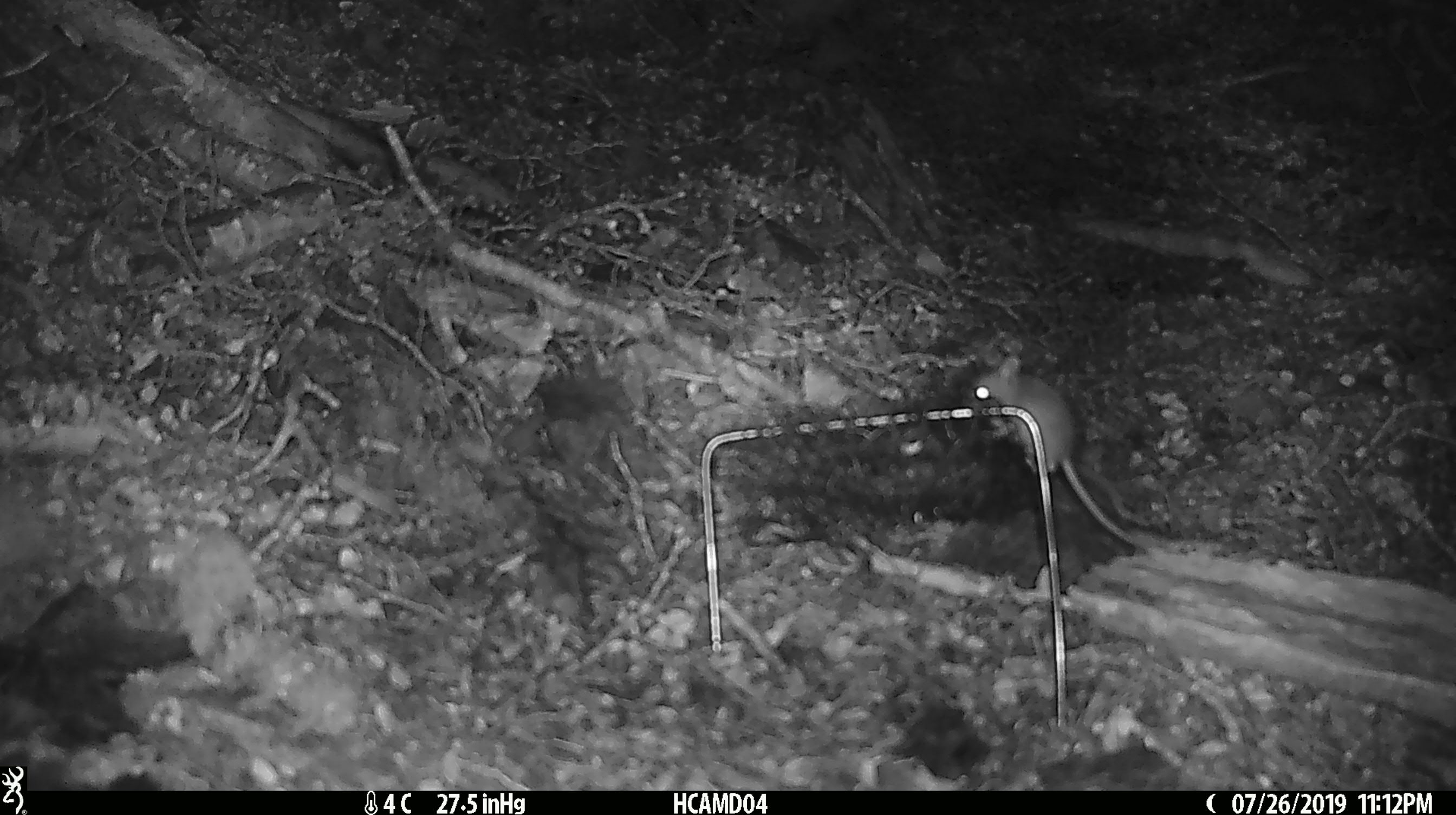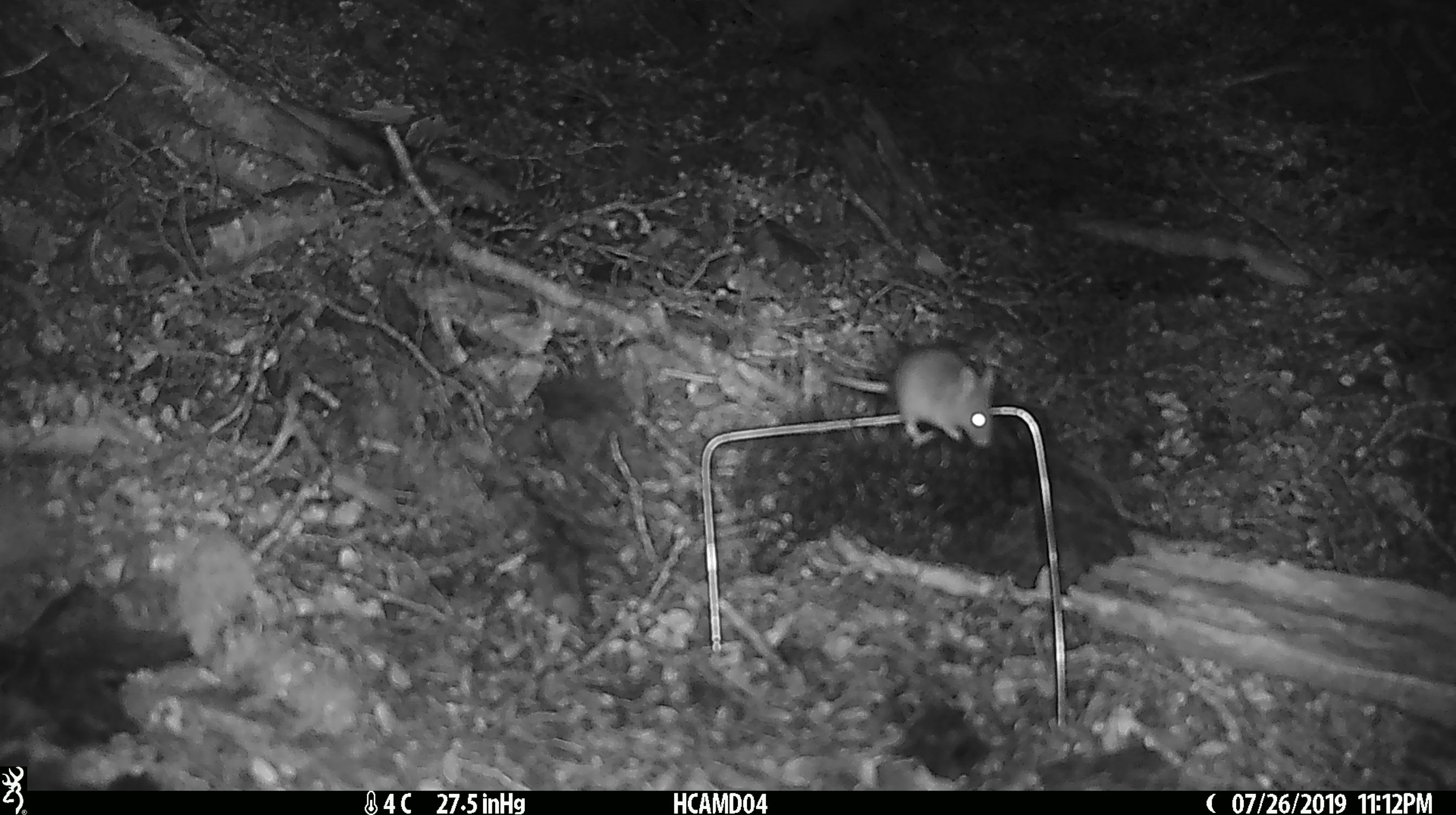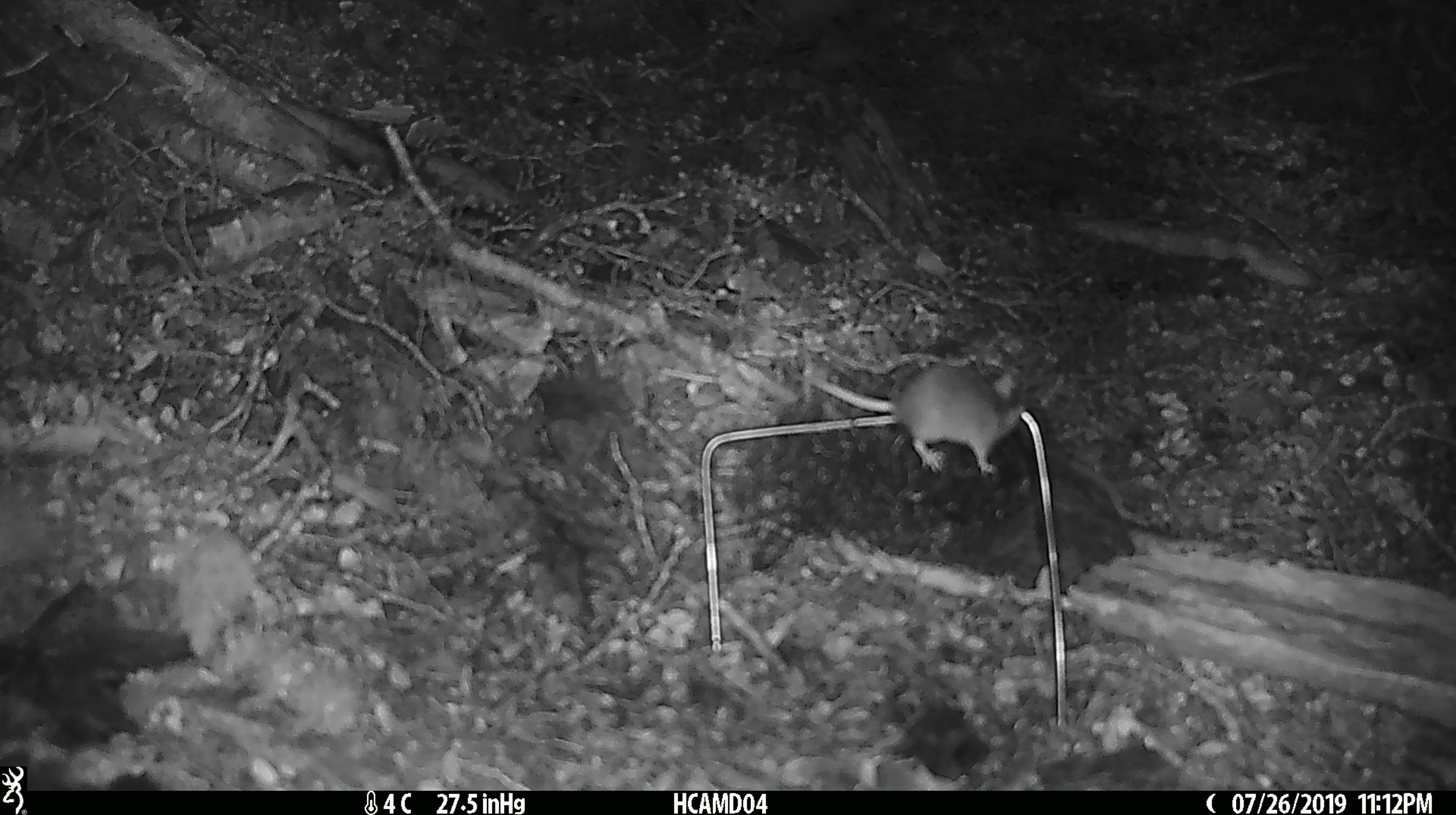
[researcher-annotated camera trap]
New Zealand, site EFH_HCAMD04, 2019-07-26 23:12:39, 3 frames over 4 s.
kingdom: Animalia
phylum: Chordata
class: Mammalia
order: Rodentia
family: Muridae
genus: Mus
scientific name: Mus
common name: mouse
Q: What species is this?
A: Mouse (Mus).